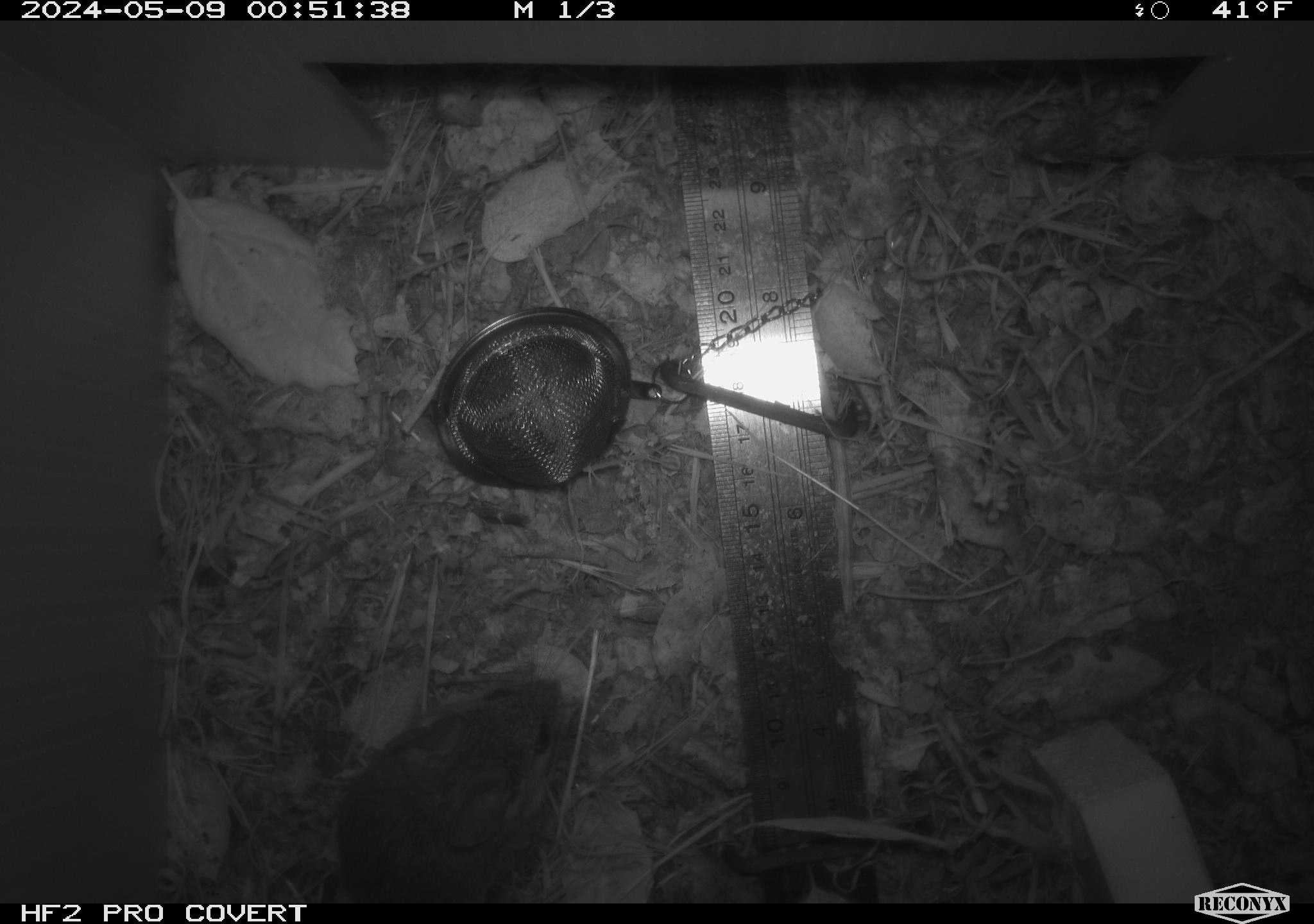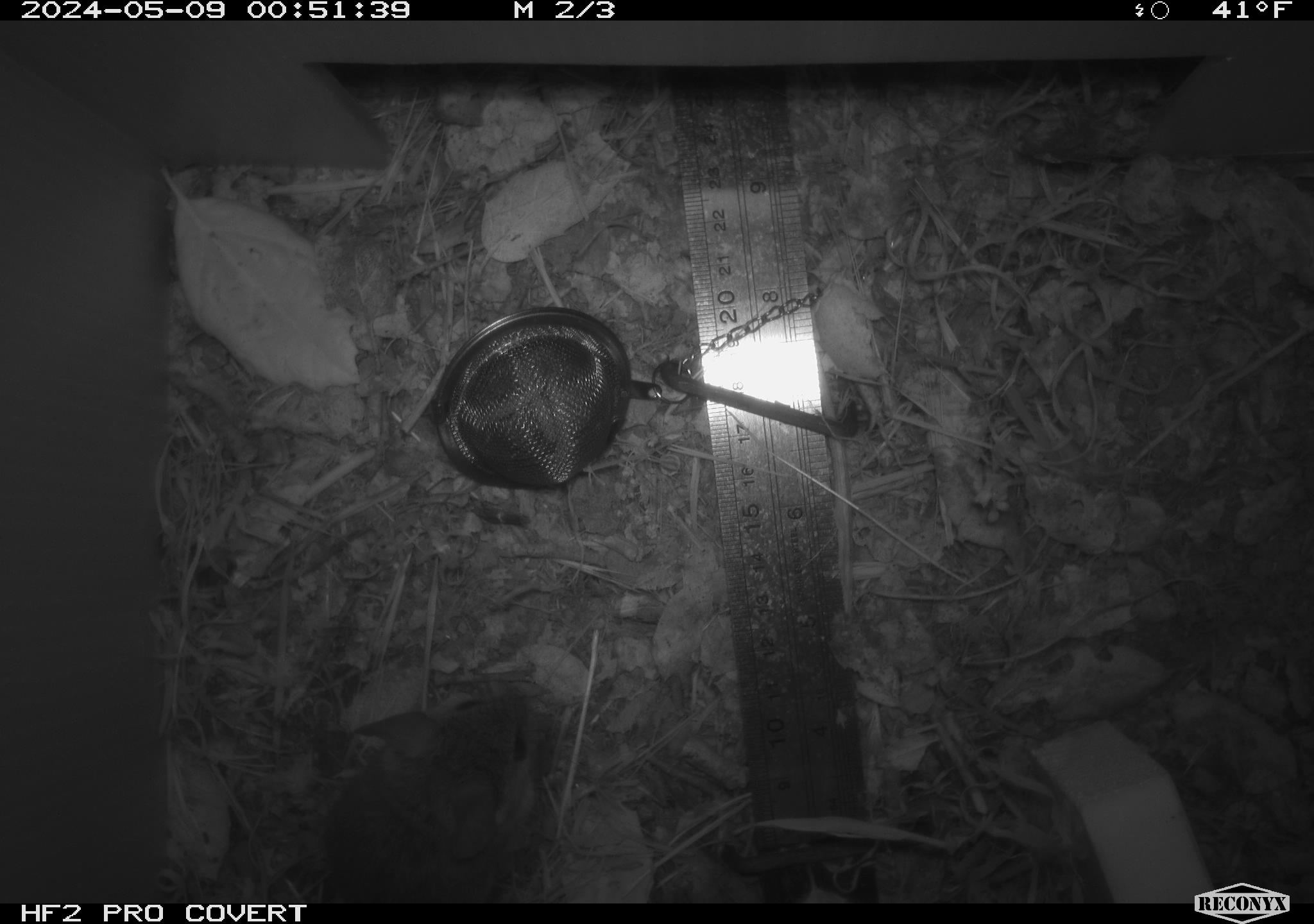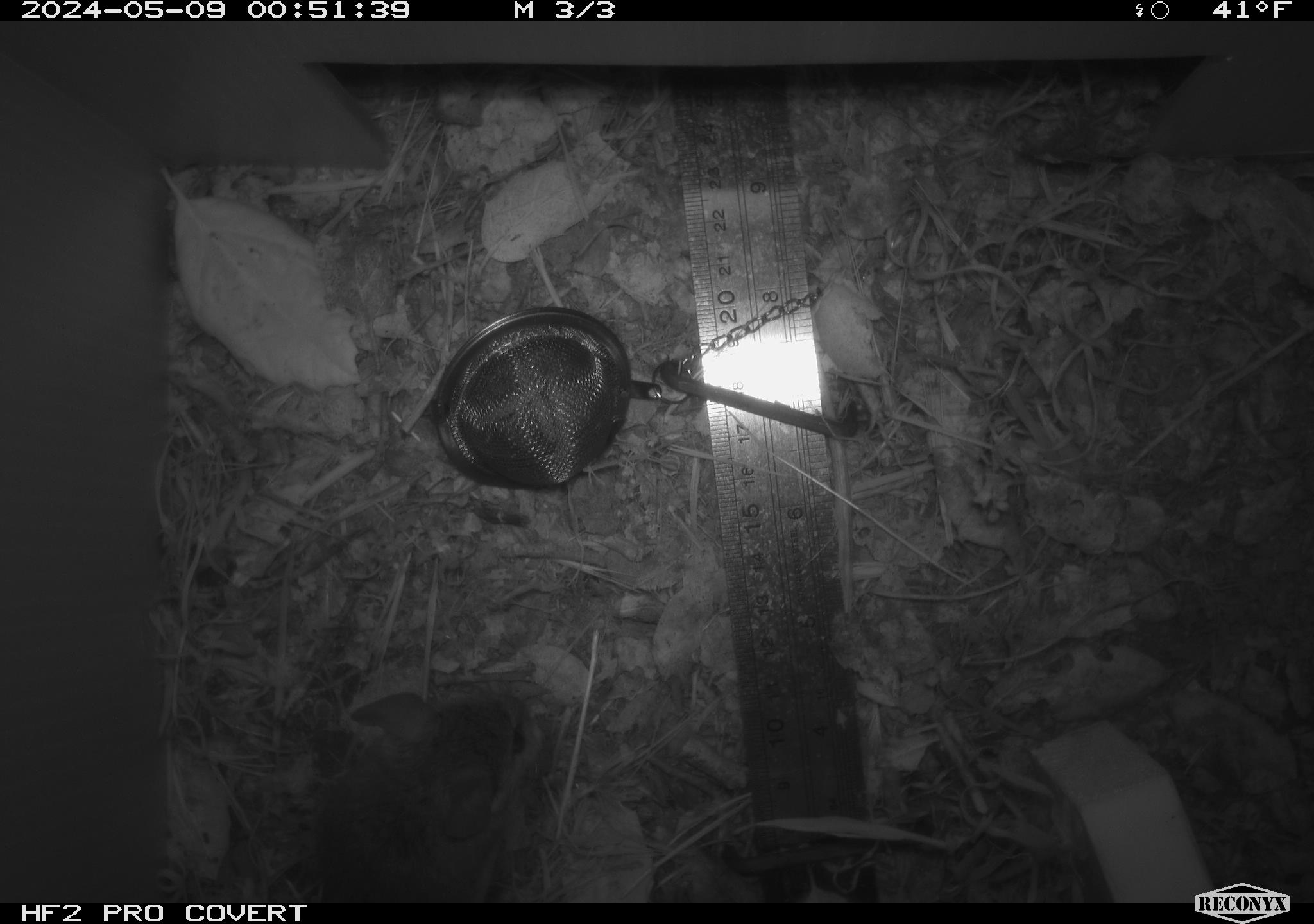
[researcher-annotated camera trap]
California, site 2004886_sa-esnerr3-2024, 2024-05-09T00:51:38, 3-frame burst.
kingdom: Animalia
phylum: Chordata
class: Mammalia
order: Rodentia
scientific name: Rodentia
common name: rodent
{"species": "rodent (Rodentia)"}